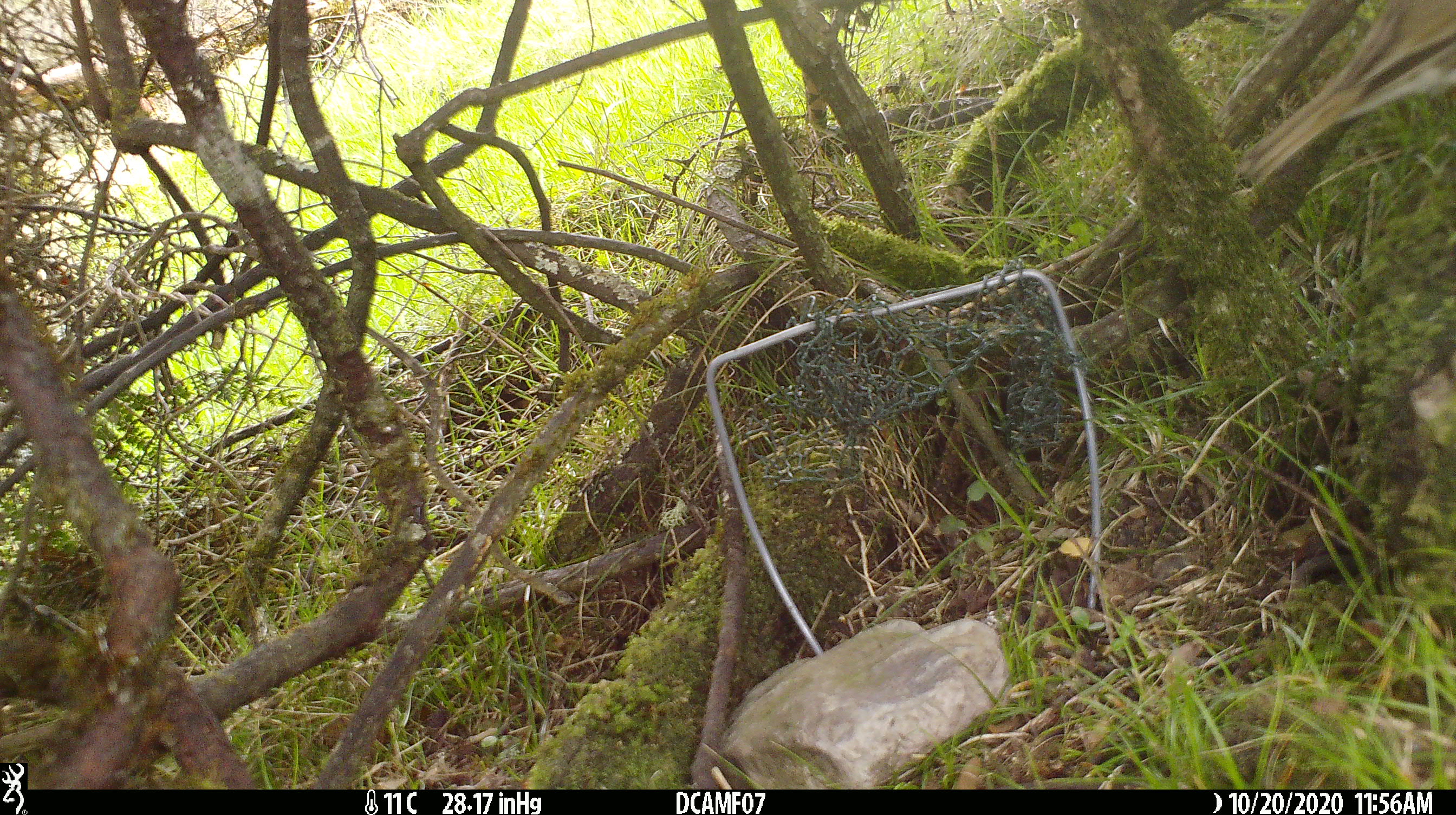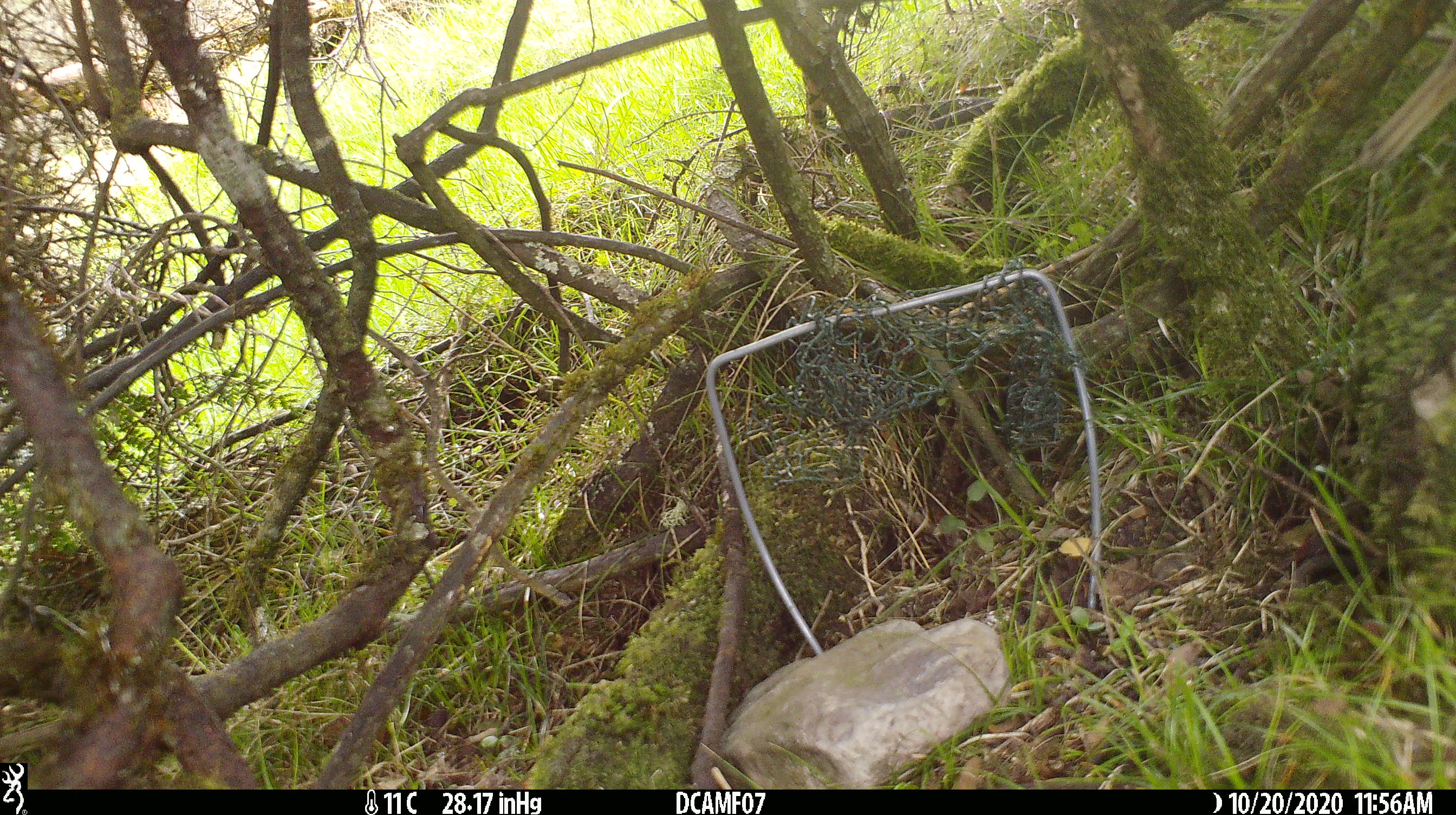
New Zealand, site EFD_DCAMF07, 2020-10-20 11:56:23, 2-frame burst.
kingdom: Animalia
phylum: Chordata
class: Aves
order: Passeriformes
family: Turdidae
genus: Turdus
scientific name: Turdus philomelos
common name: song thrush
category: thrush